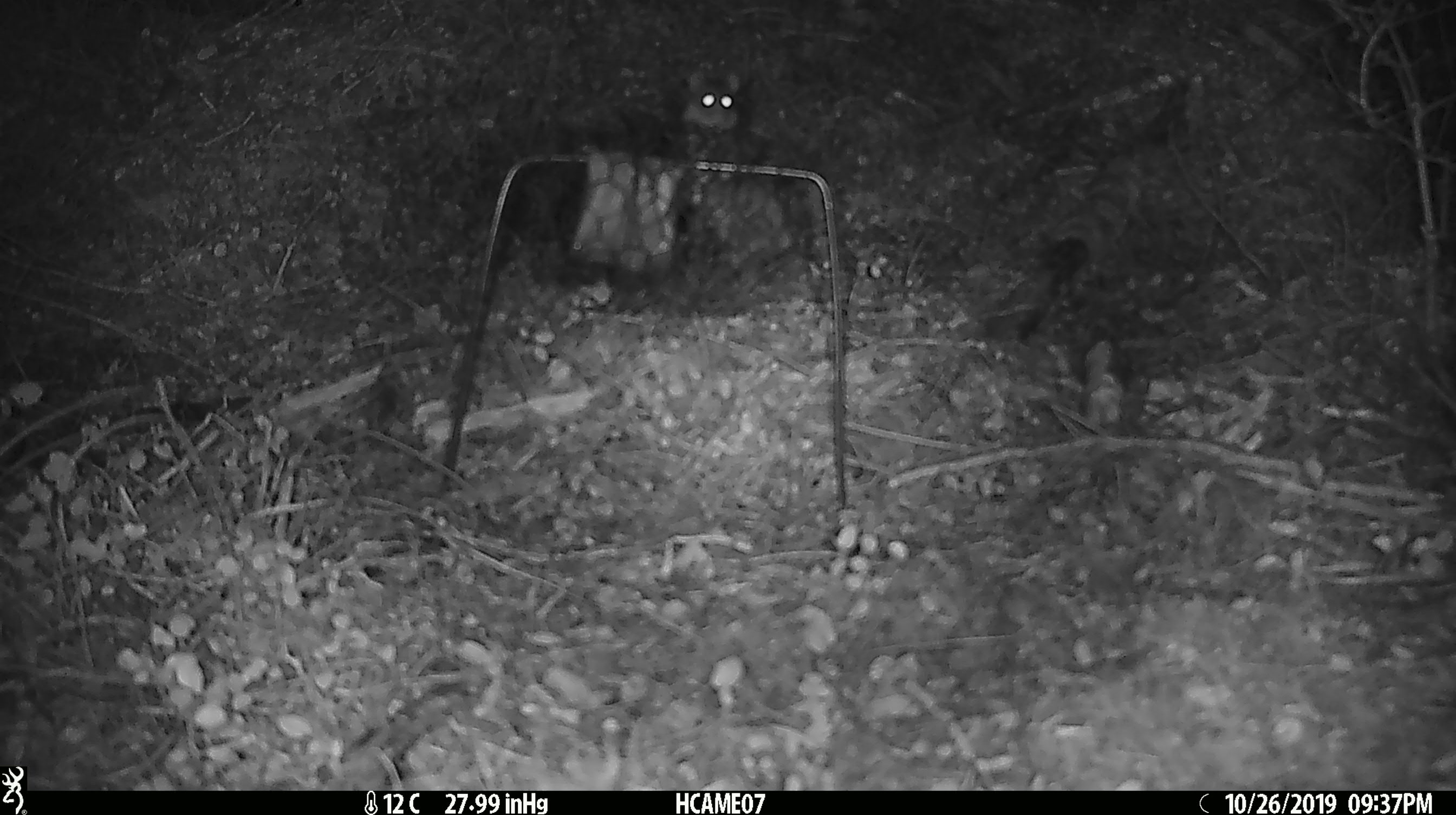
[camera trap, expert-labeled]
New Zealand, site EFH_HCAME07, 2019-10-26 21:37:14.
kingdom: Animalia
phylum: Chordata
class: Mammalia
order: Rodentia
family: Muridae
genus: Mus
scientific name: Mus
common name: mouse